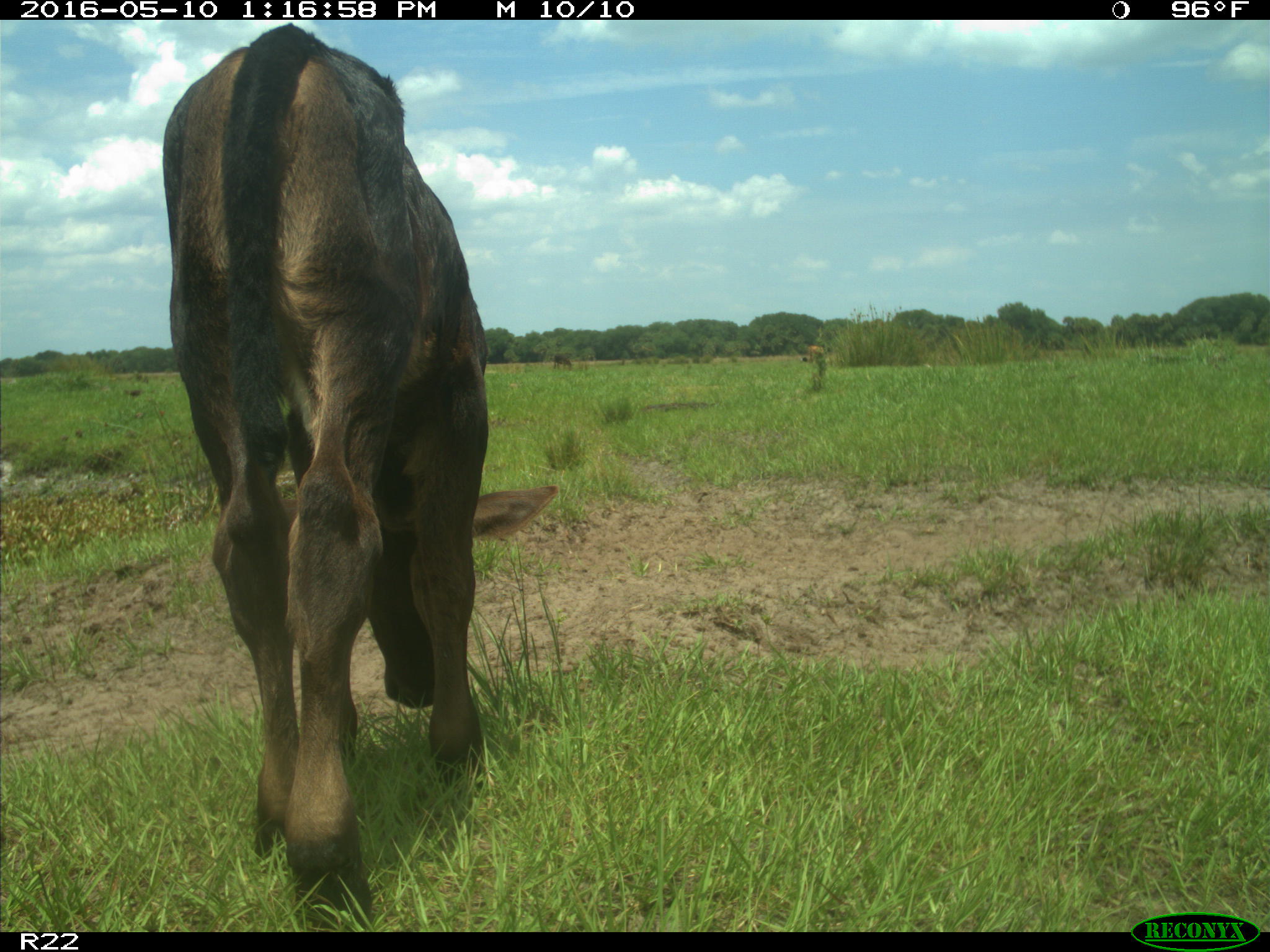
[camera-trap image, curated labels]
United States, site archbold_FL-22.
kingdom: Animalia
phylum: Chordata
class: Mammalia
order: Artiodactyla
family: Bovidae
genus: Bos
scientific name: Bos taurus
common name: domestic cow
Bos taurus (domestic cow).